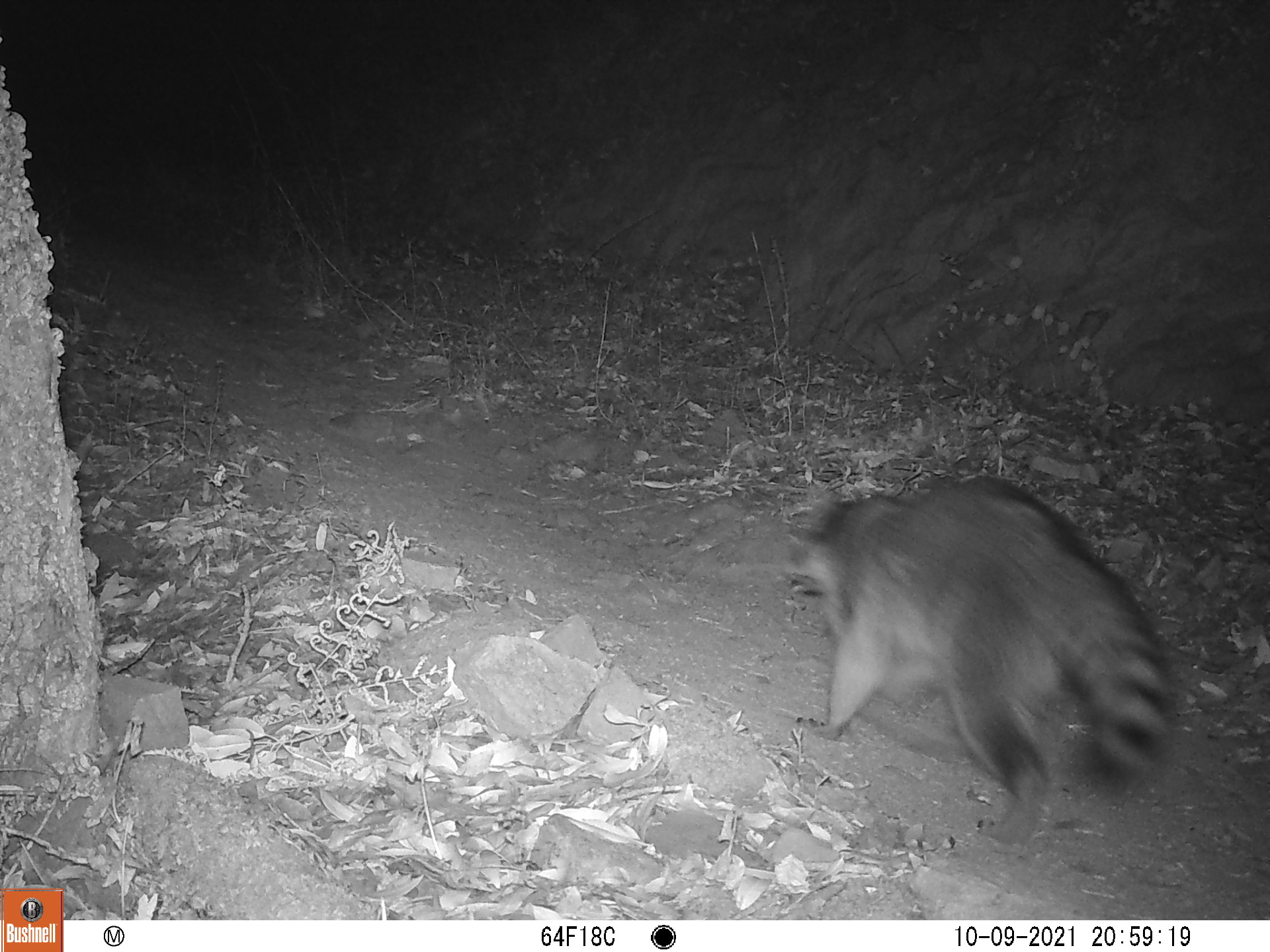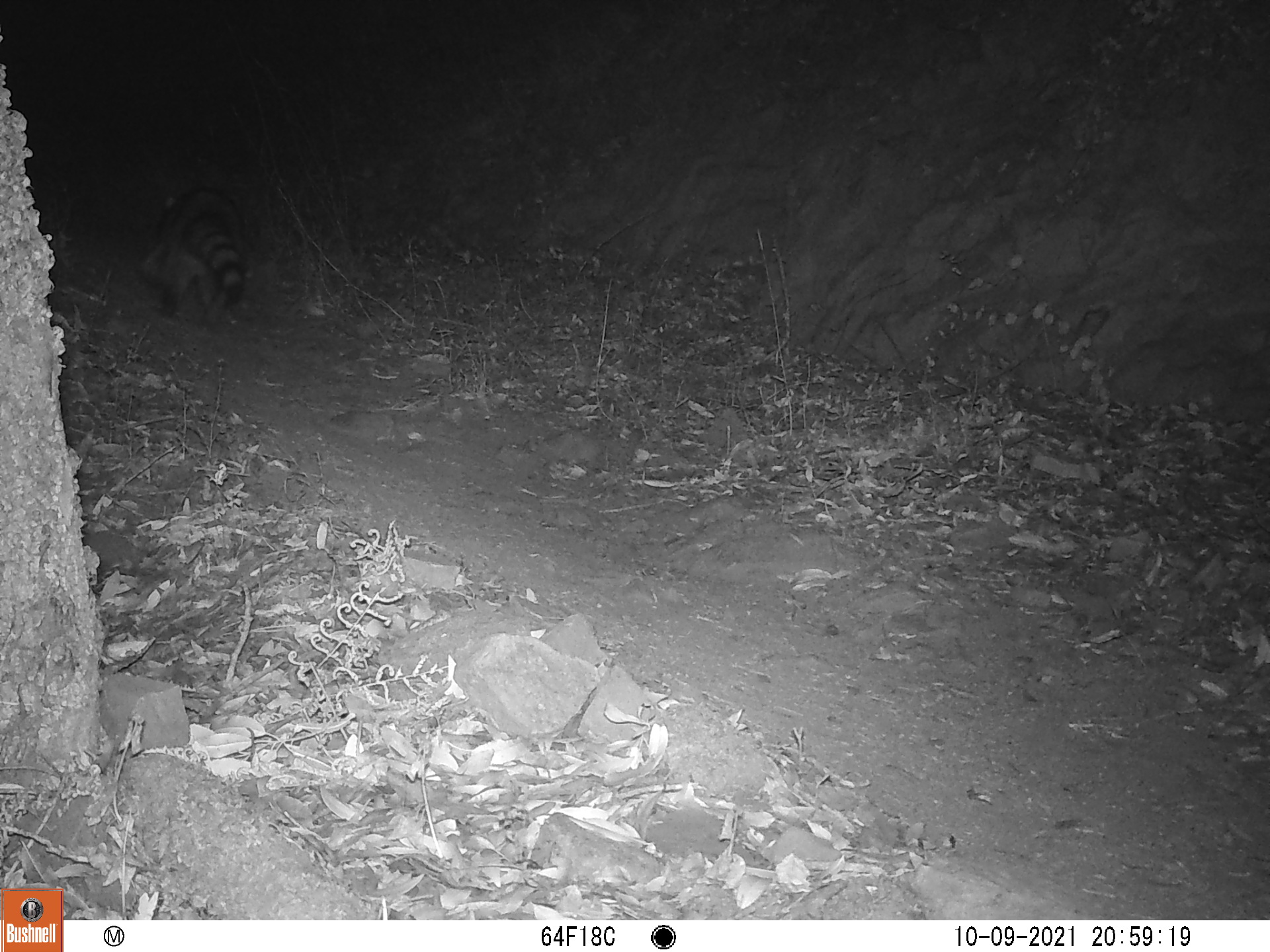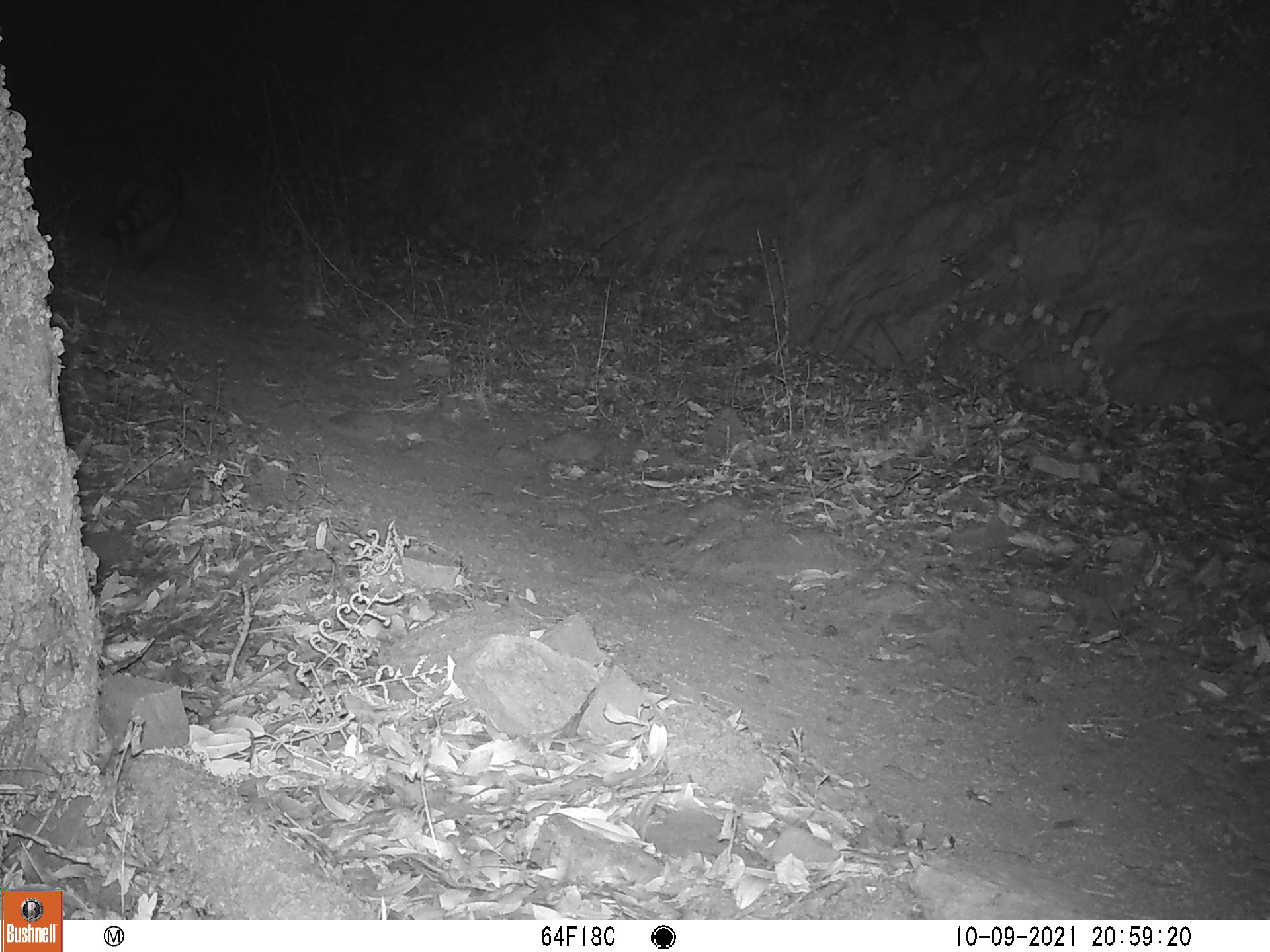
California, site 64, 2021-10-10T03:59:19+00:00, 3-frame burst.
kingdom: Animalia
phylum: Chordata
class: Mammalia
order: Carnivora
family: Procyonidae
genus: Procyon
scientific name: Procyon lotor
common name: raccoon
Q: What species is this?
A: Raccoon (Procyon lotor).